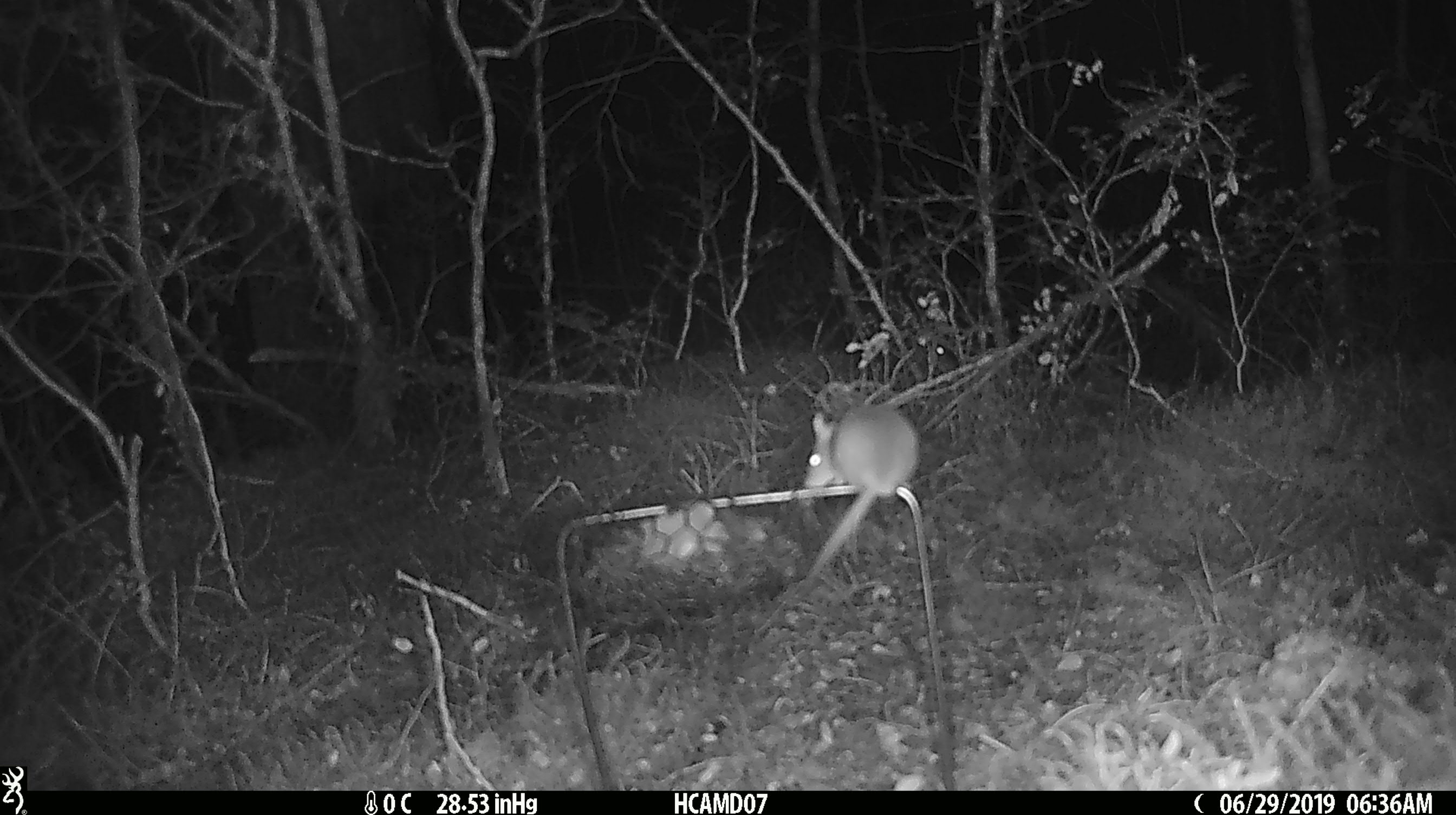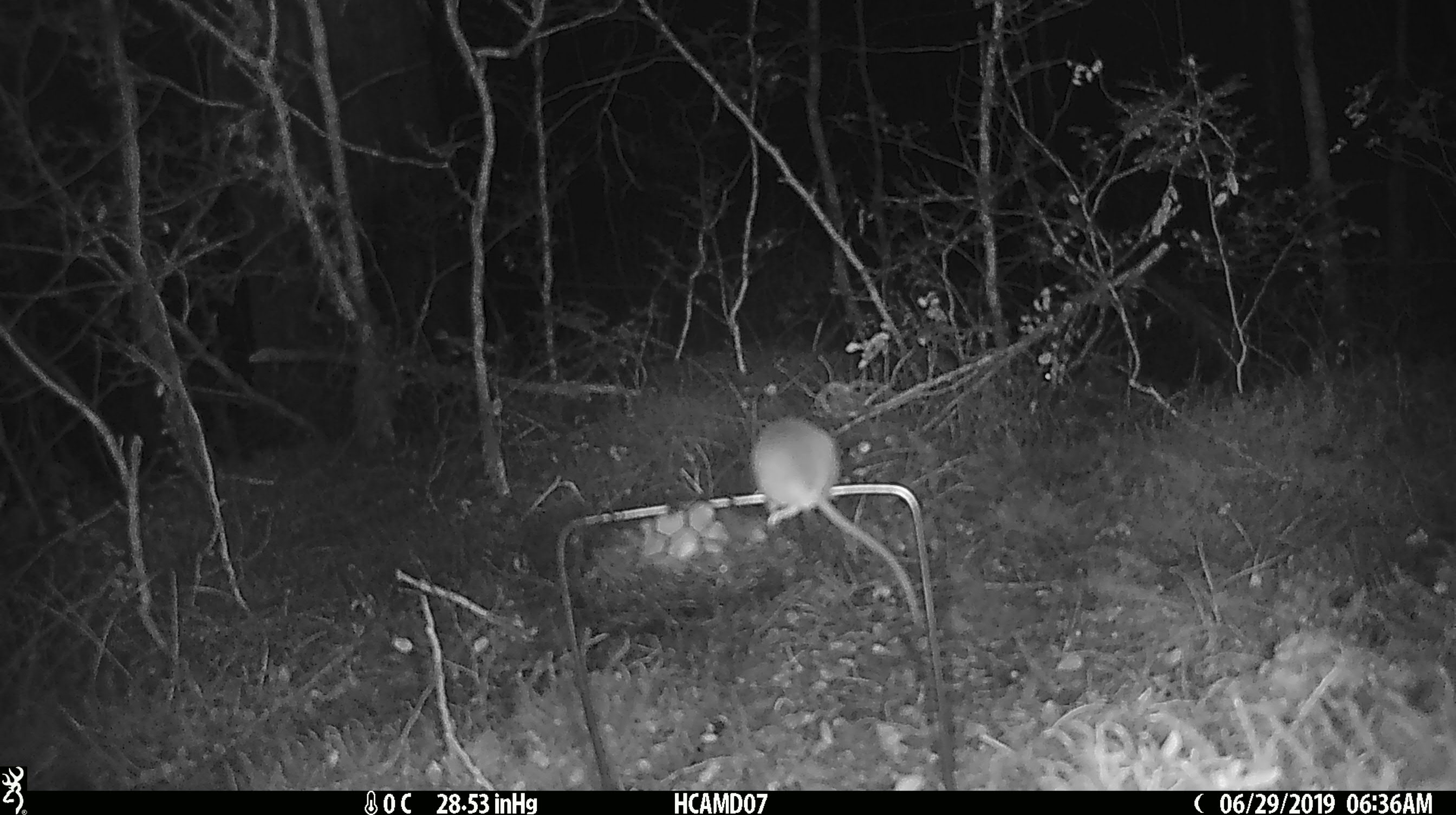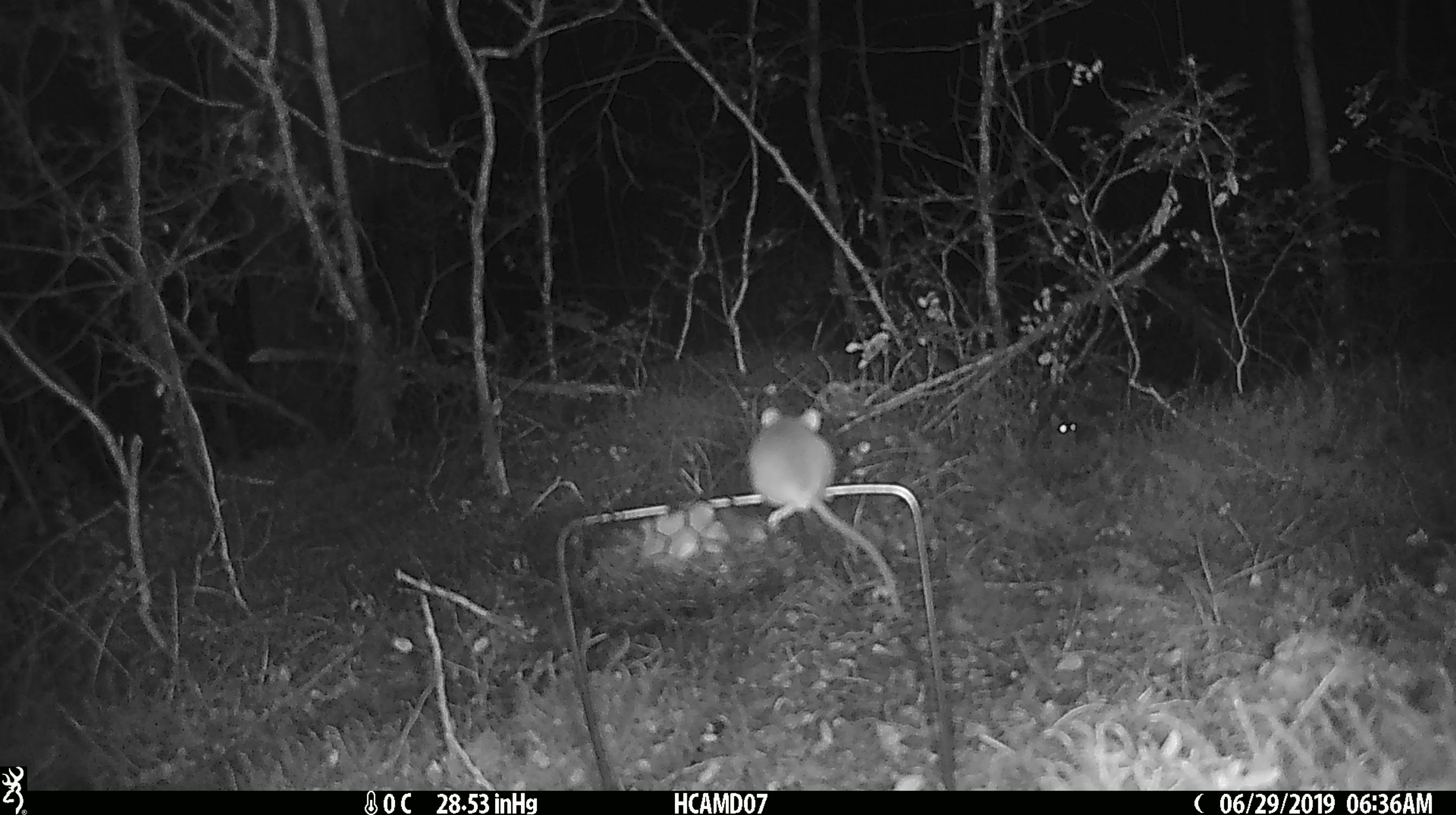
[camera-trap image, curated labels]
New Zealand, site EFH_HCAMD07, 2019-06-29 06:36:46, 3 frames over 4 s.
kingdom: Animalia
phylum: Chordata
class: Mammalia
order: Rodentia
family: Muridae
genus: Mus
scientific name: Mus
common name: mouse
Mouse (Mus).